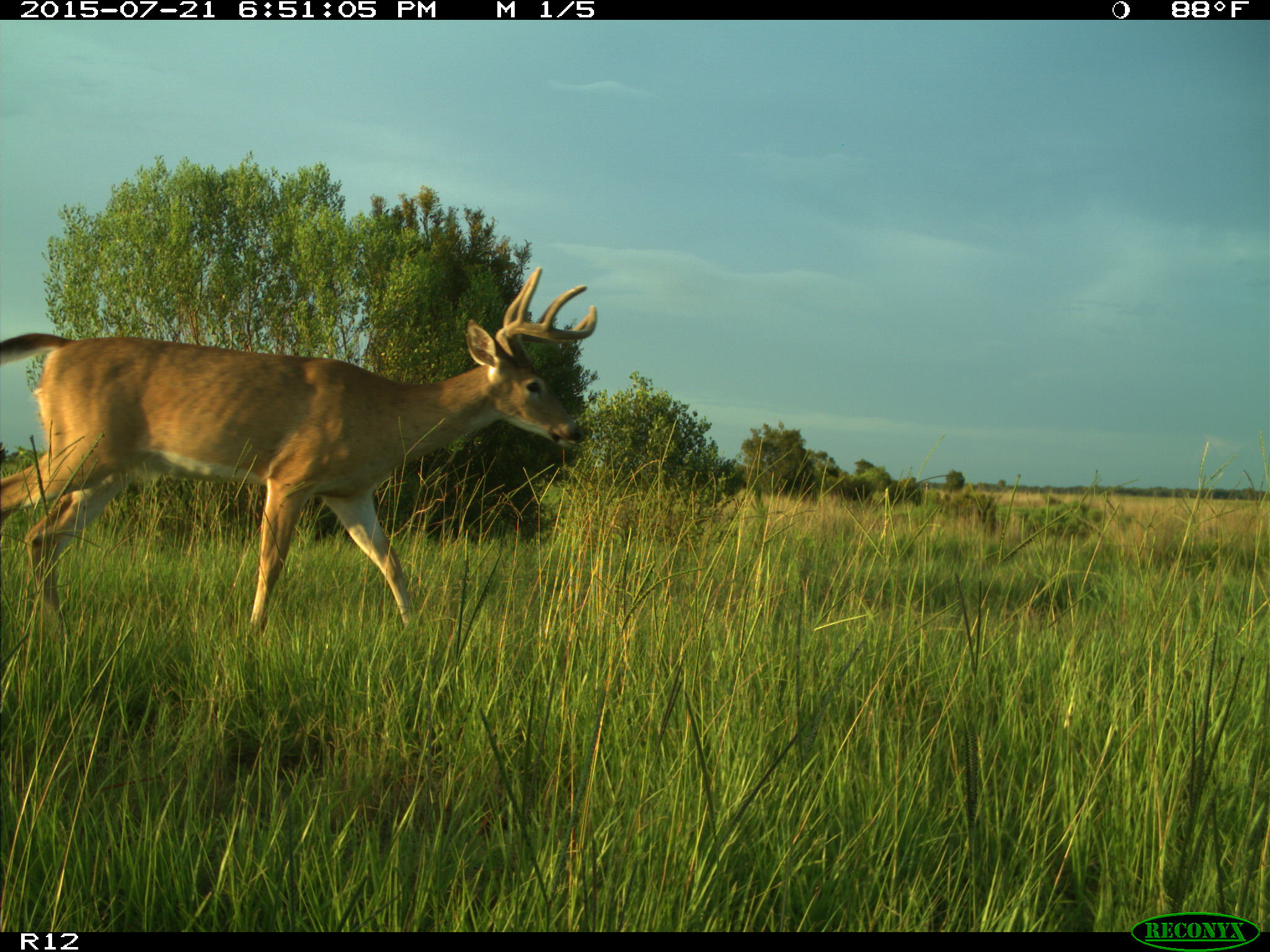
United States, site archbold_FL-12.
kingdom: Animalia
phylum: Chordata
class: Mammalia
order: Artiodactyla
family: Cervidae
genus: Odocoileus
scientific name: Odocoileus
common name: deer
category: unidentified deer